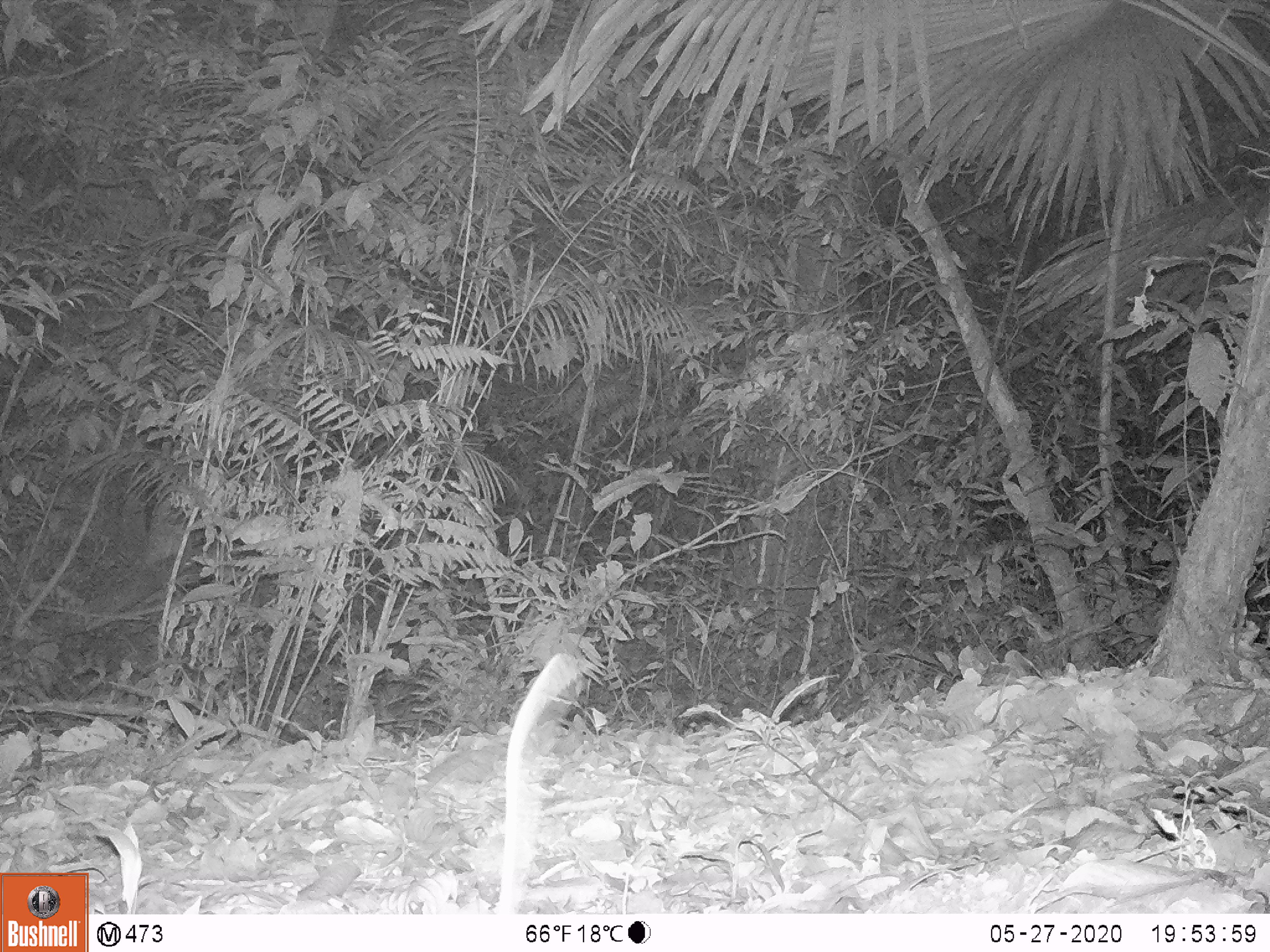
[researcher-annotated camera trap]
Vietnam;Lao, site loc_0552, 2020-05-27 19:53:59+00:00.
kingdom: Animalia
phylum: Chordata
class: Mammalia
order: Rodentia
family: Muridae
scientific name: Muridae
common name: old-world mice and rats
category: unidentified murid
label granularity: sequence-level